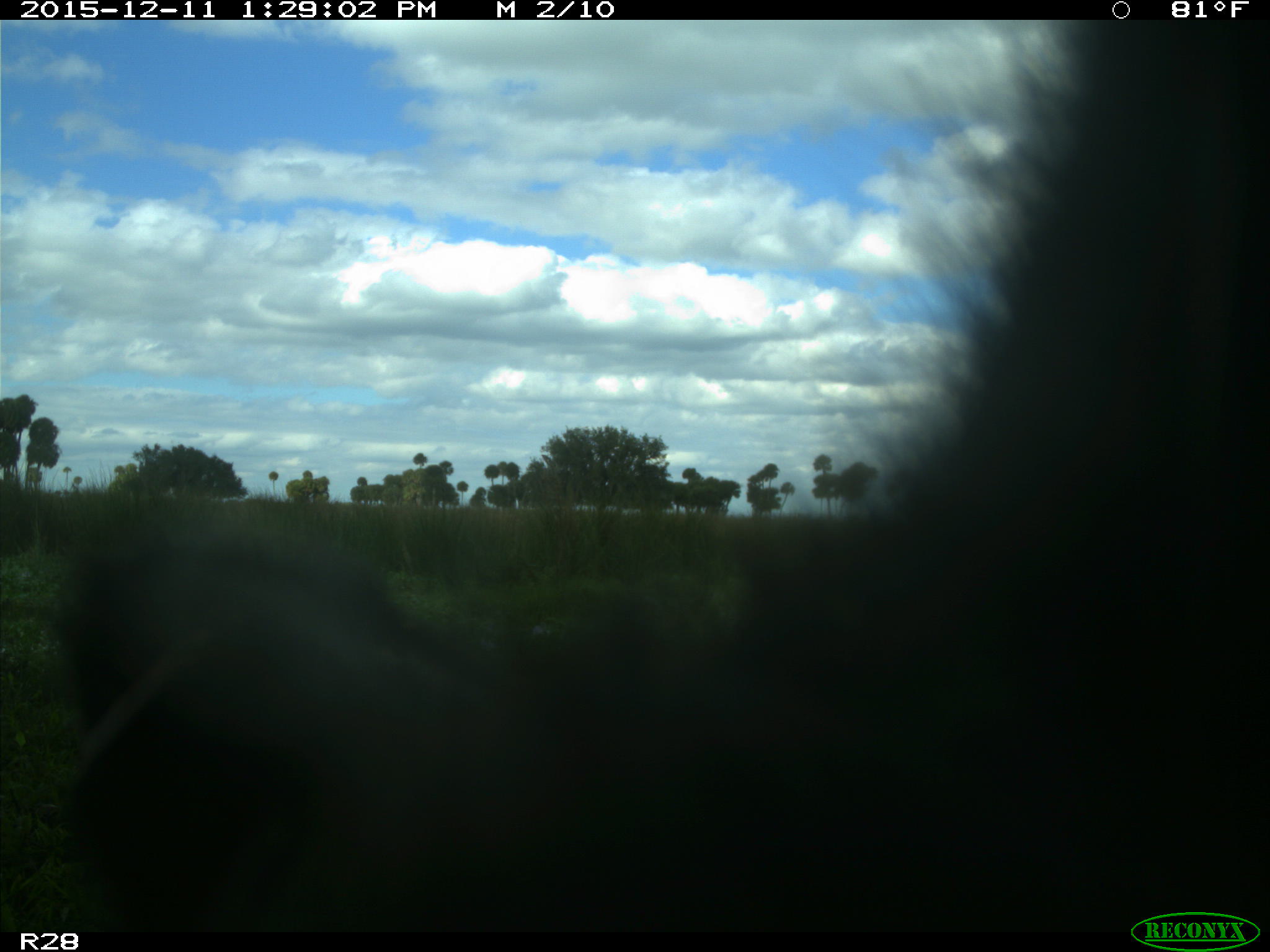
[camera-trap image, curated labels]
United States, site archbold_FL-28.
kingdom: Animalia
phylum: Chordata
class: Mammalia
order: Artiodactyla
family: Bovidae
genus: Bos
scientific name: Bos taurus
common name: domestic cow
Bos taurus (domestic cow).